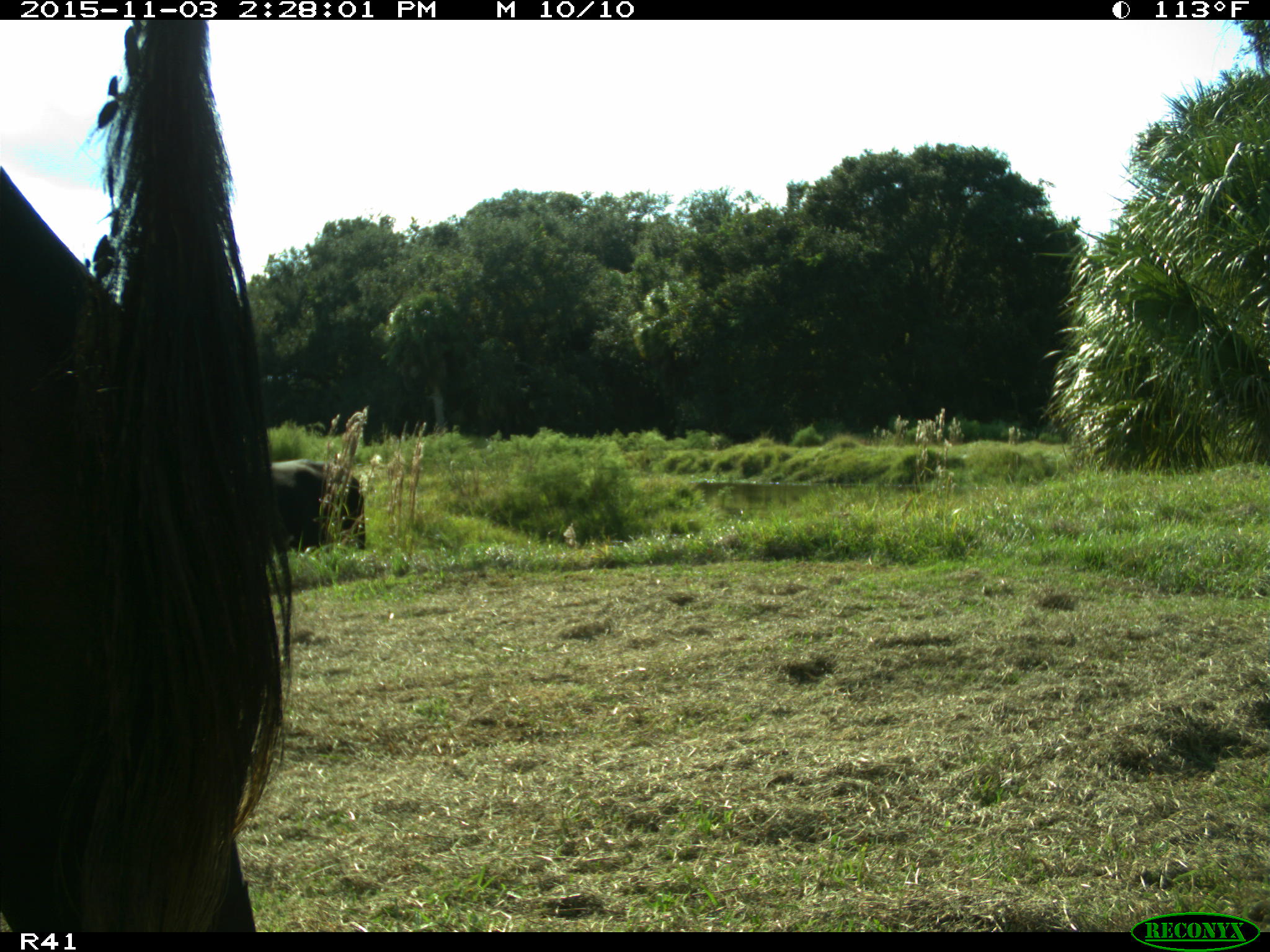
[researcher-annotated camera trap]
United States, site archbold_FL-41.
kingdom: Animalia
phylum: Chordata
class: Mammalia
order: Artiodactyla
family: Bovidae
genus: Bos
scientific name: Bos taurus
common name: domestic cow